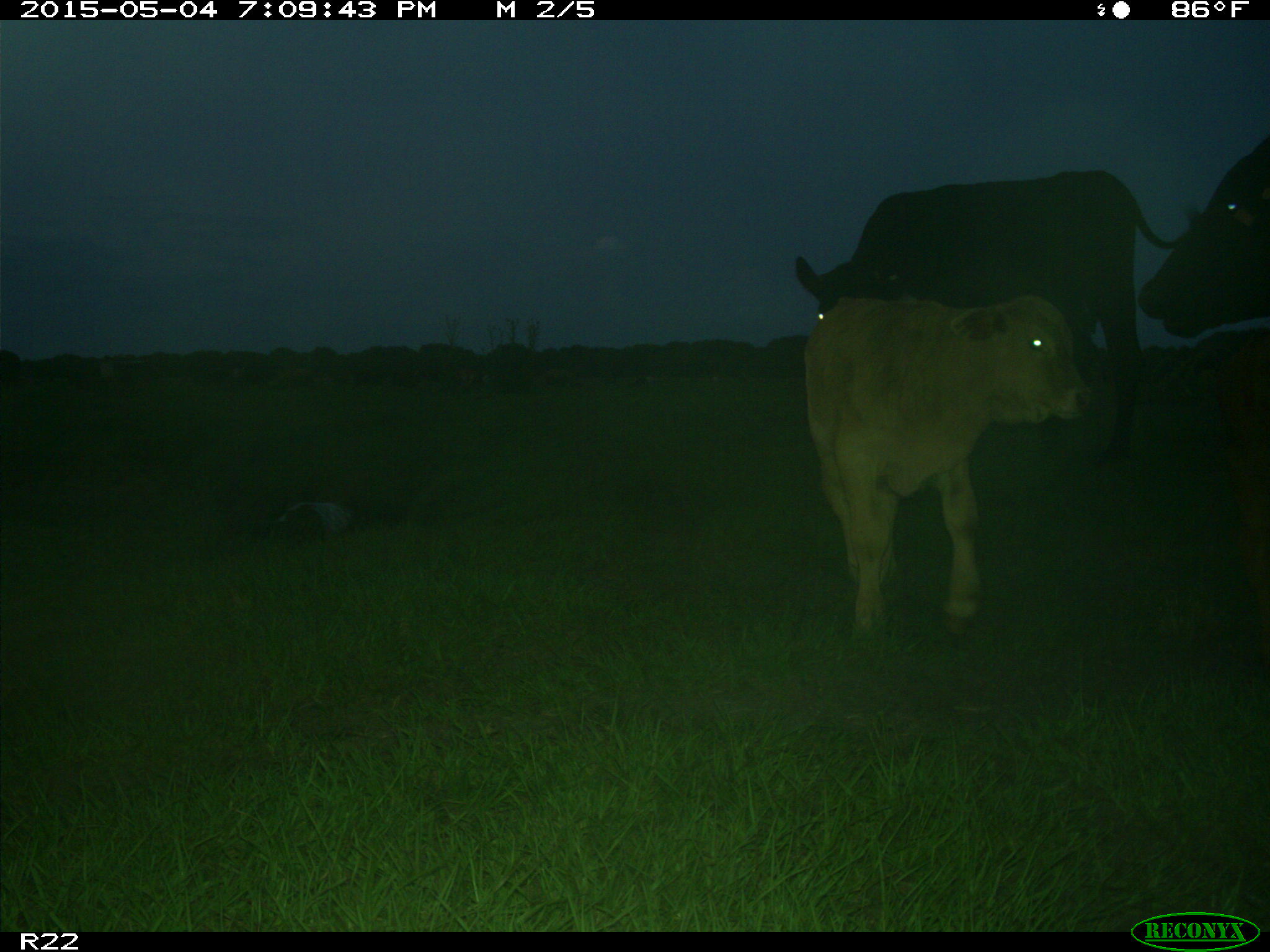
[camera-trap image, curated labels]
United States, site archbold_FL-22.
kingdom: Animalia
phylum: Chordata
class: Mammalia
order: Artiodactyla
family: Bovidae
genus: Bos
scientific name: Bos taurus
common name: domestic cow